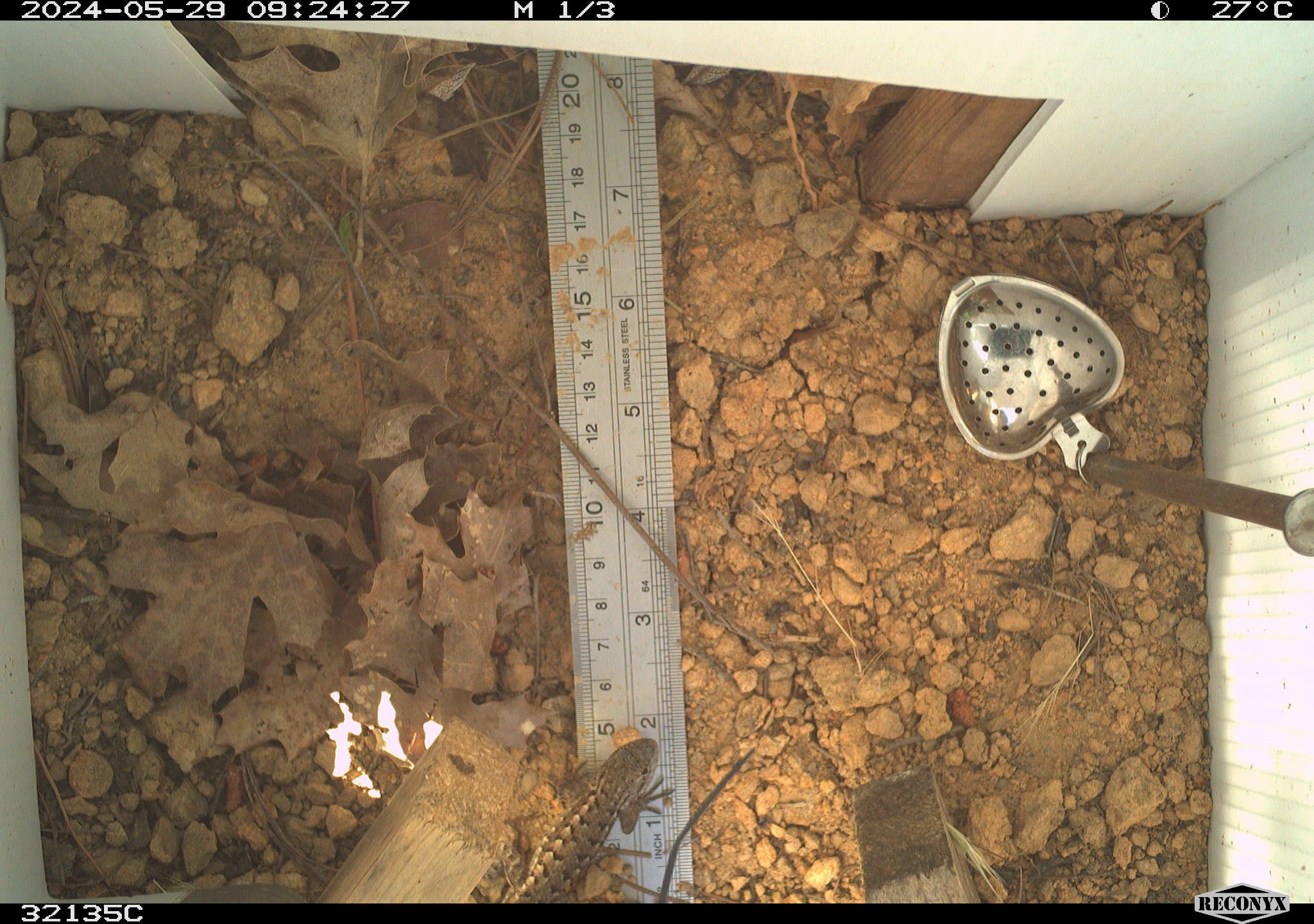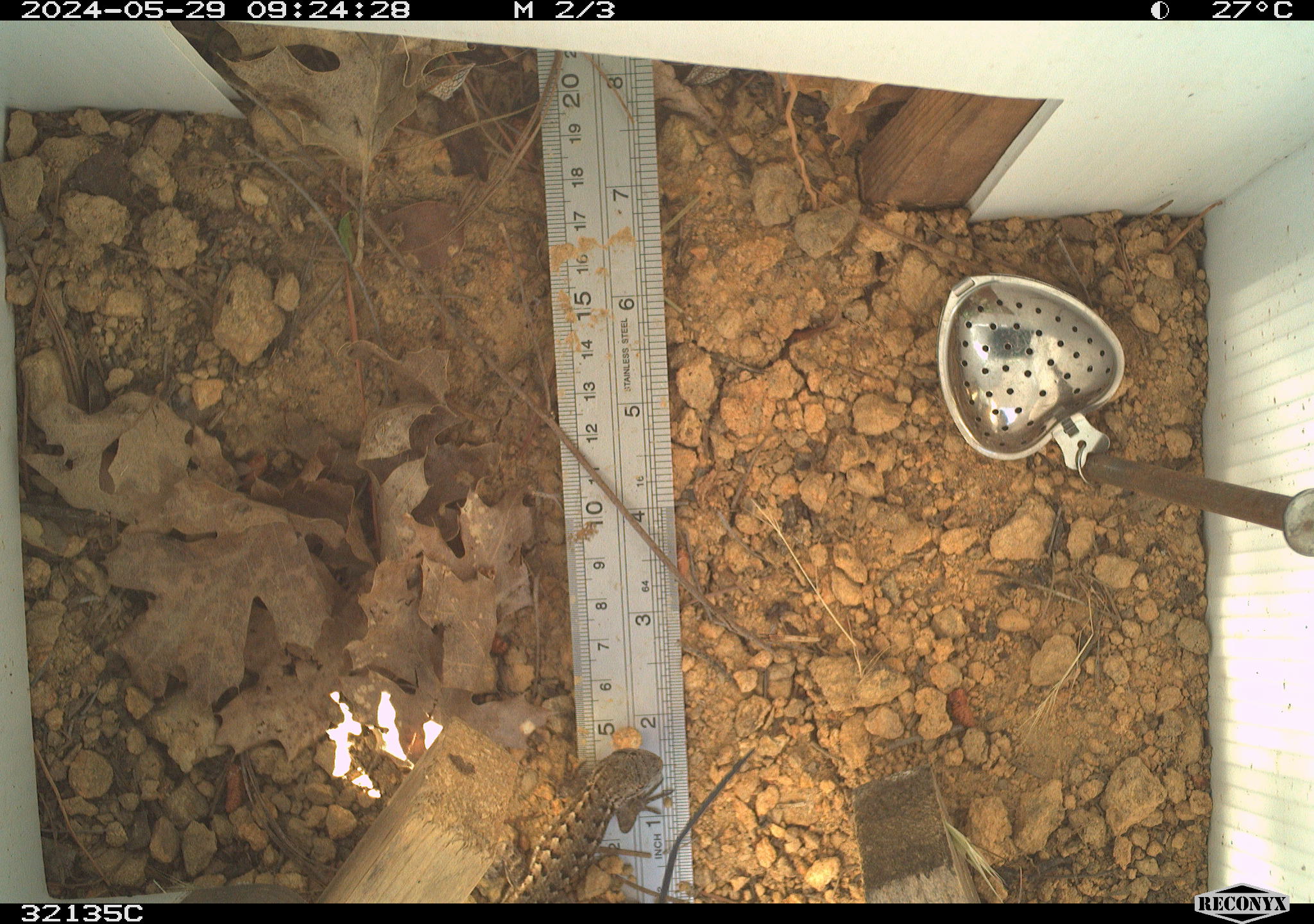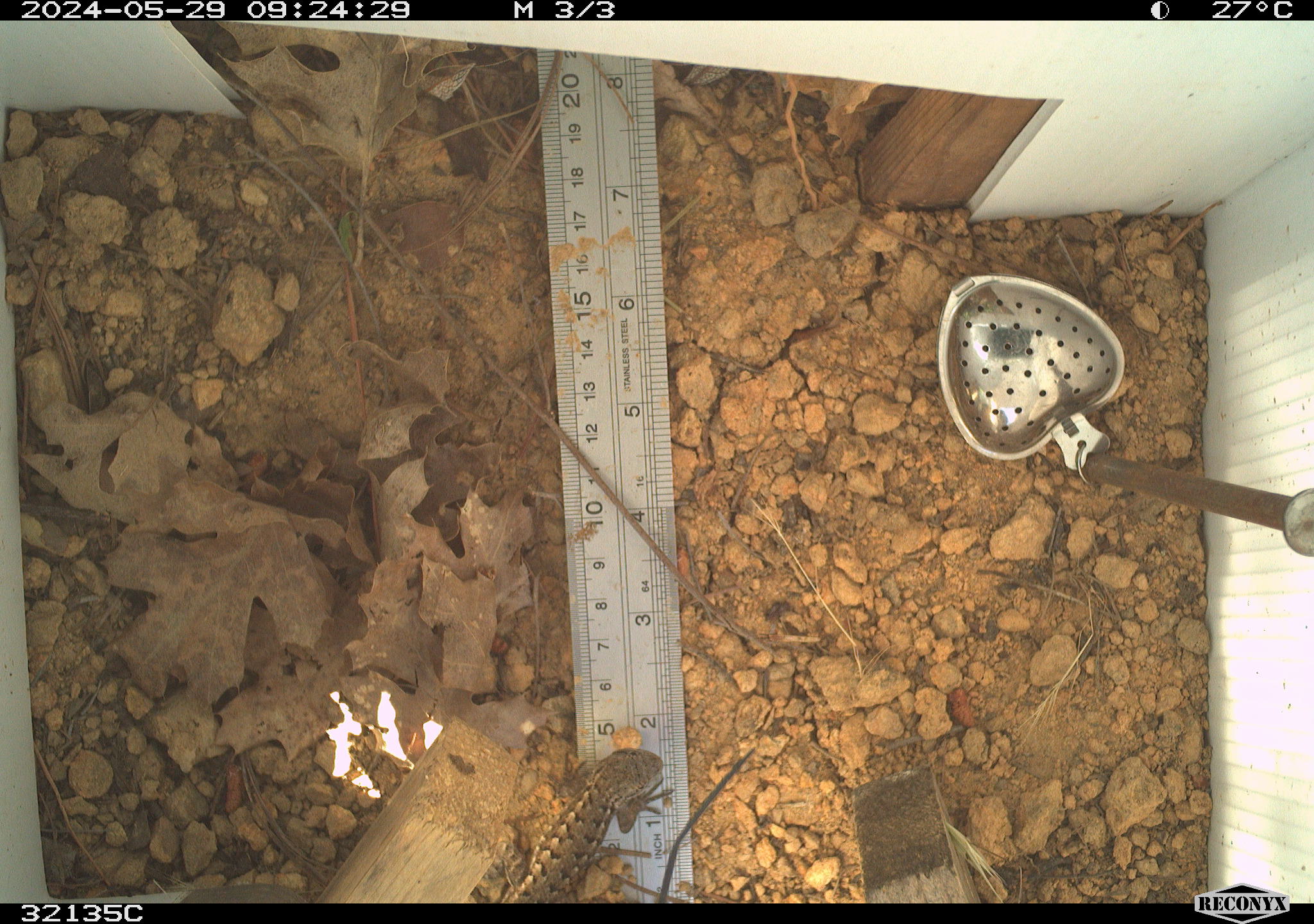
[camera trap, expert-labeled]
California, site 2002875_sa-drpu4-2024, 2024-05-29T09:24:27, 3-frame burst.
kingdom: Animalia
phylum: Chordata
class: Reptilia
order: Squamata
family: Phrynosomatidae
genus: Sceloporus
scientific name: Sceloporus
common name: spiny lizards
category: sceloporus species